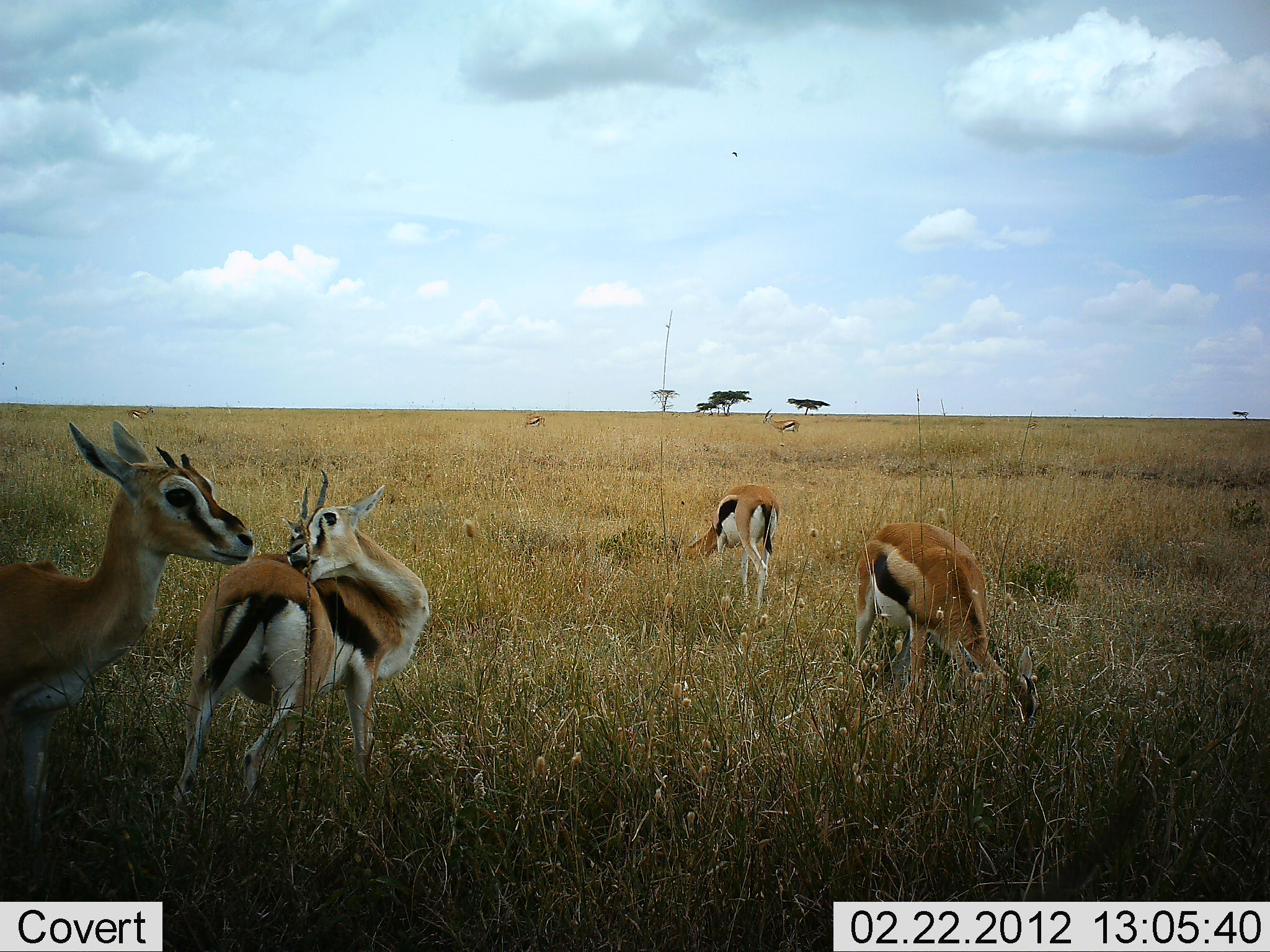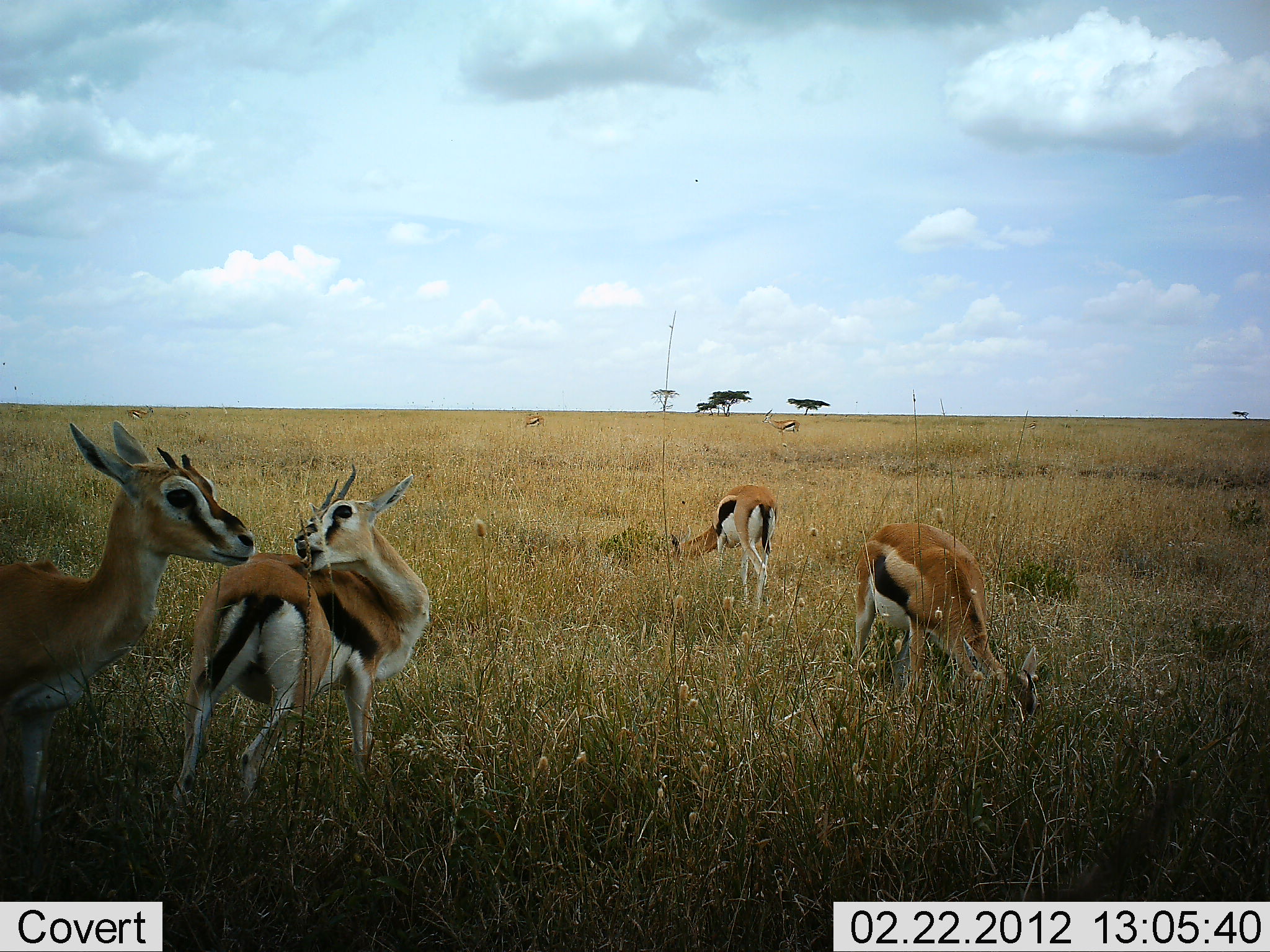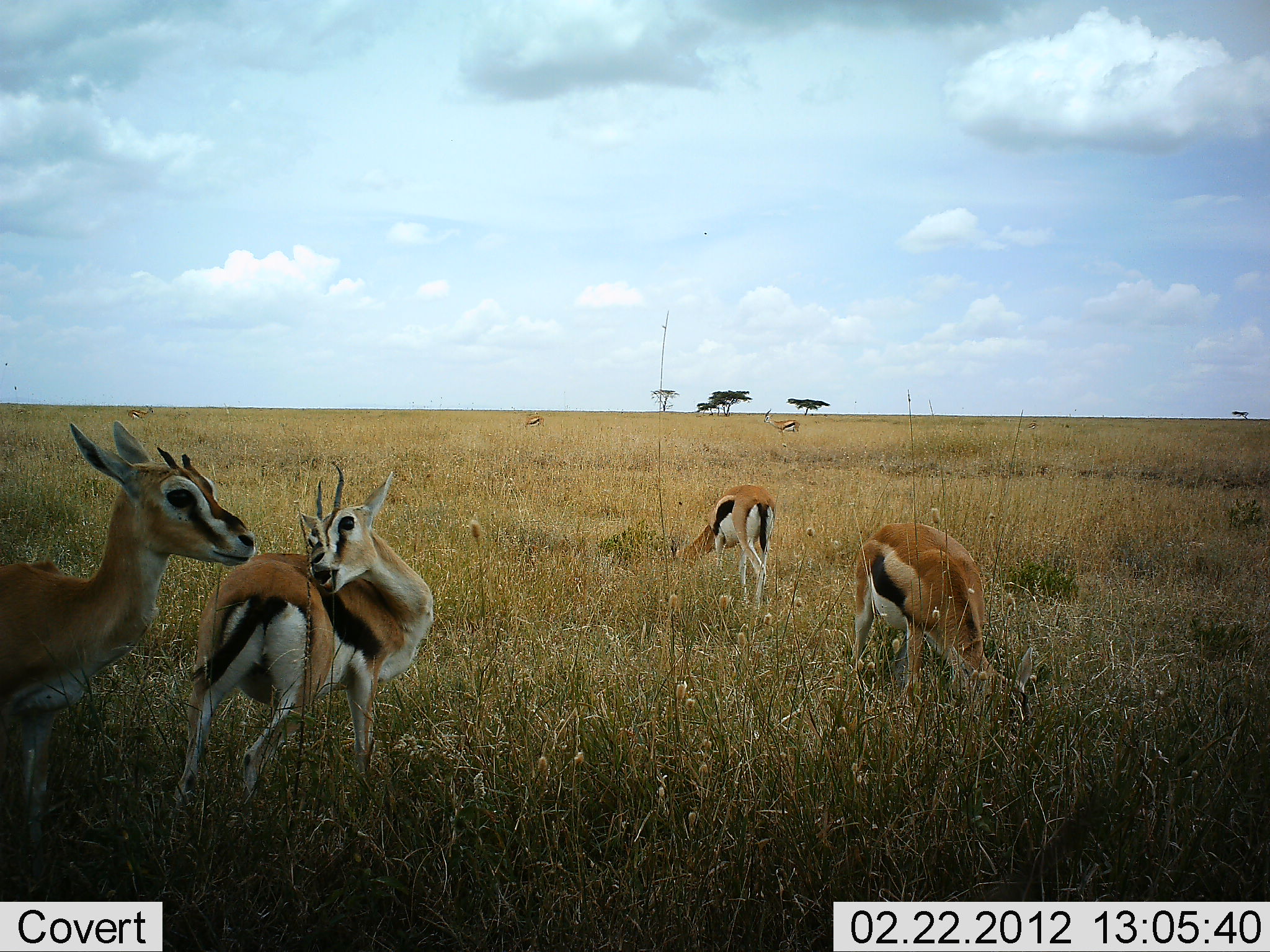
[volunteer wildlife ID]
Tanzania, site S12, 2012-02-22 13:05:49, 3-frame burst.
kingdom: Animalia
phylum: Chordata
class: Mammalia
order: Artiodactyla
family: Bovidae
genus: Eudorcas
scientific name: Eudorcas thomsonii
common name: thomson's gazelle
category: gazellethomsons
Gazellethomsons (thomson's gazelle) (Eudorcas thomsonii), count 6. Behavior (volunteer vote fractions): standing 83%, resting 6%, moving 6%, interacting 6%. Young present (vote fraction): 0%. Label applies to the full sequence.